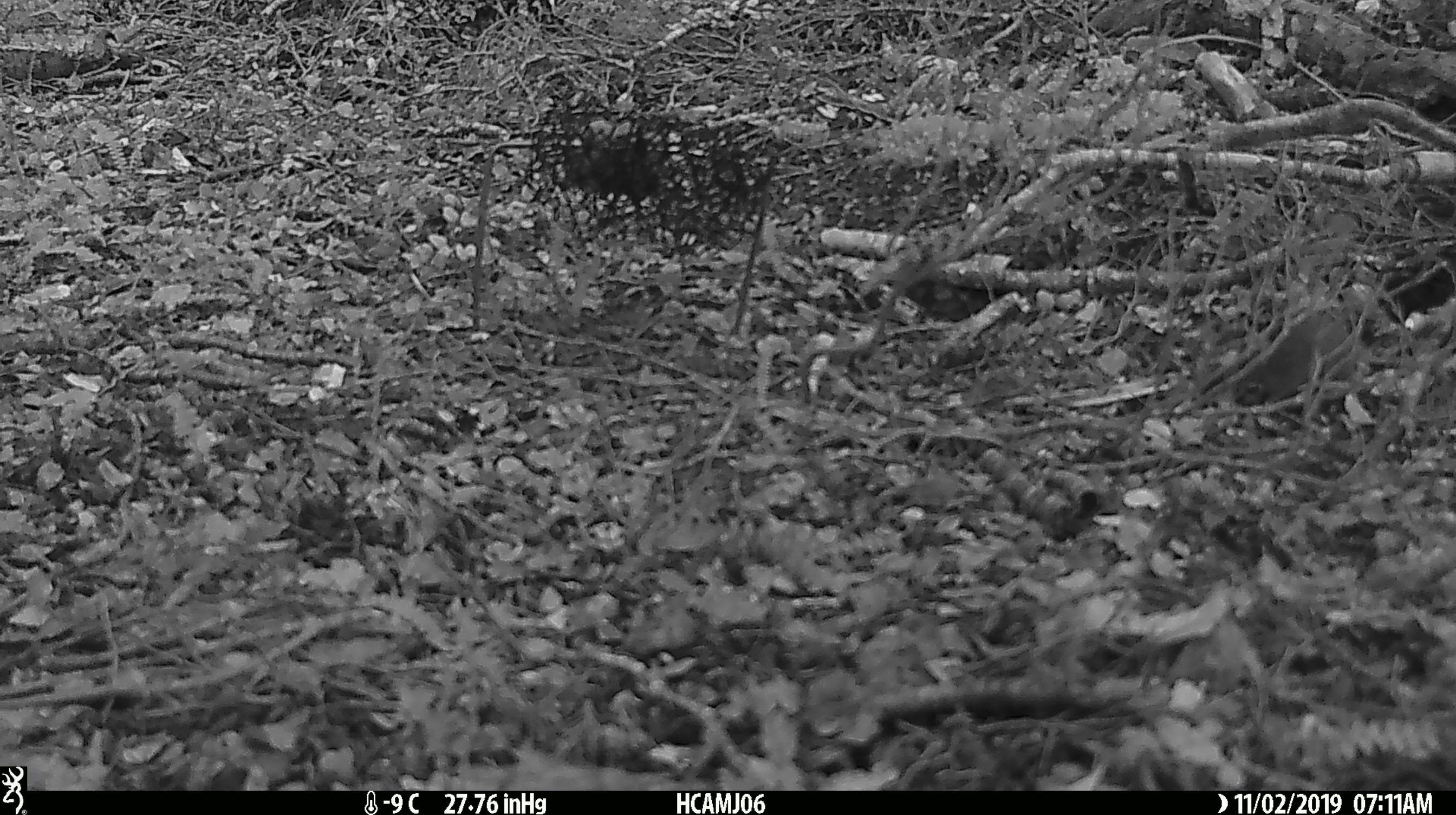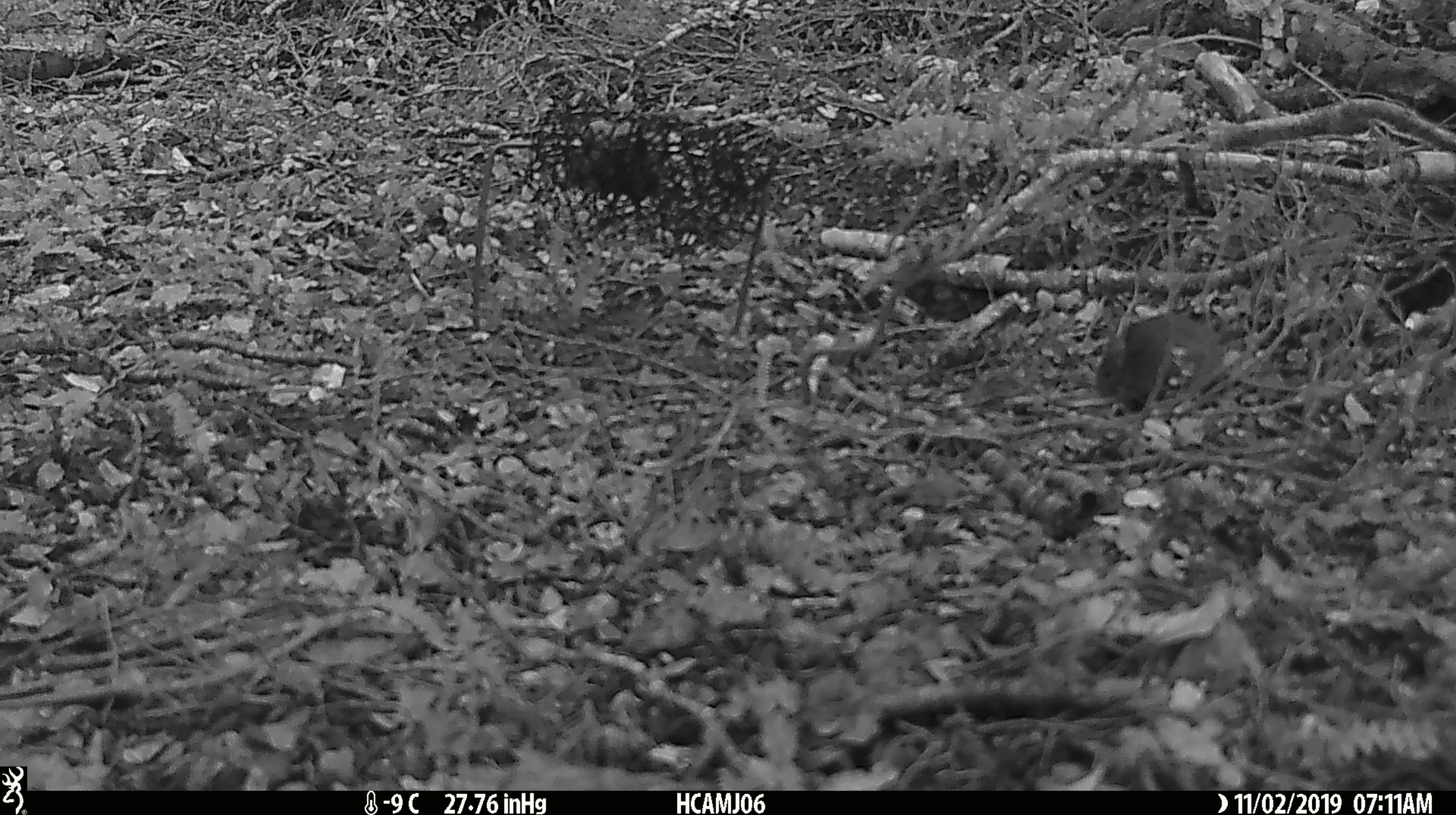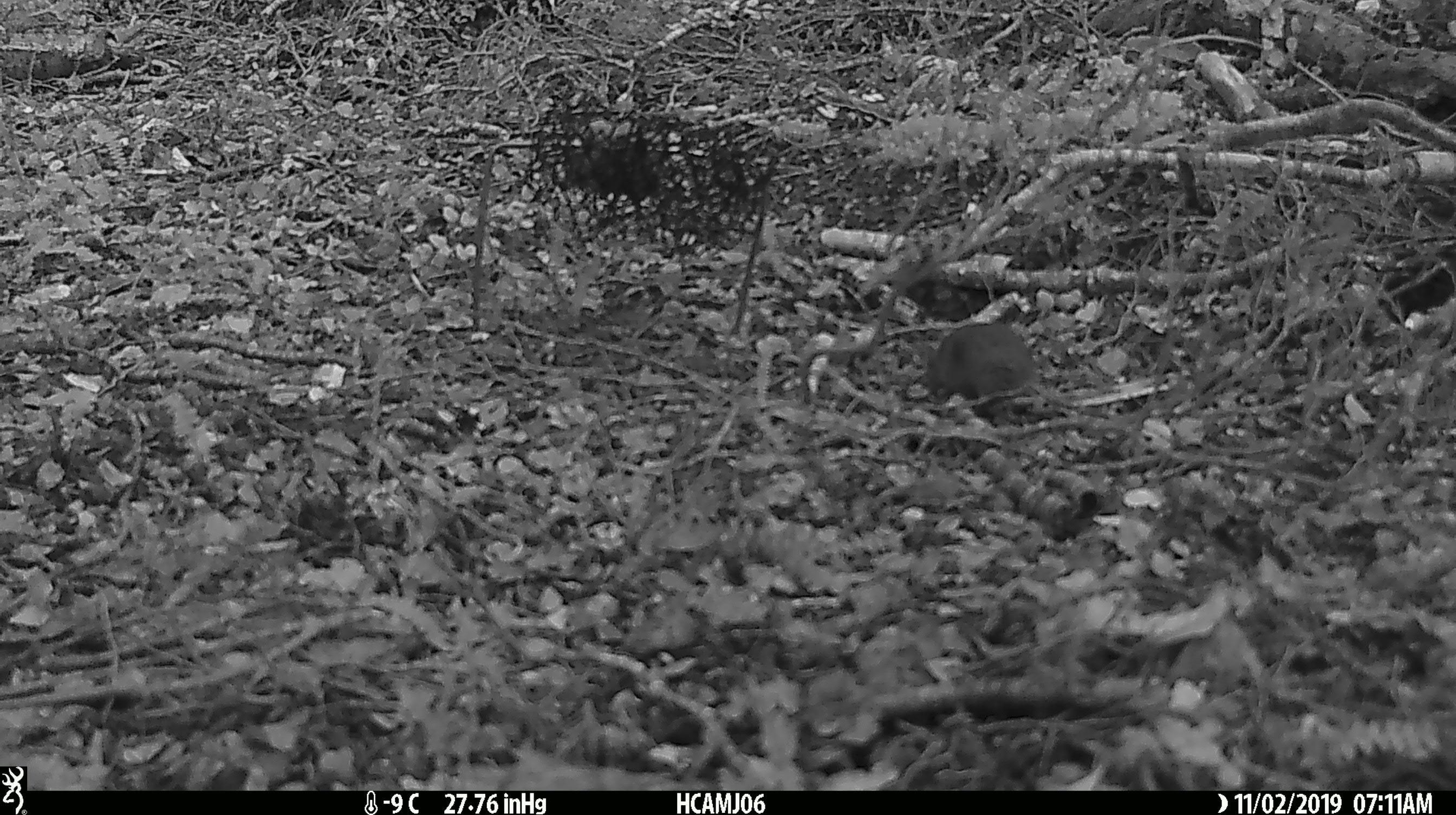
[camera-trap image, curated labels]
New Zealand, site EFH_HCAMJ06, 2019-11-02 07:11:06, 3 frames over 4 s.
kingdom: Animalia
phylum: Chordata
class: Mammalia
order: Rodentia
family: Muridae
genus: Mus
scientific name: Mus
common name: mouse